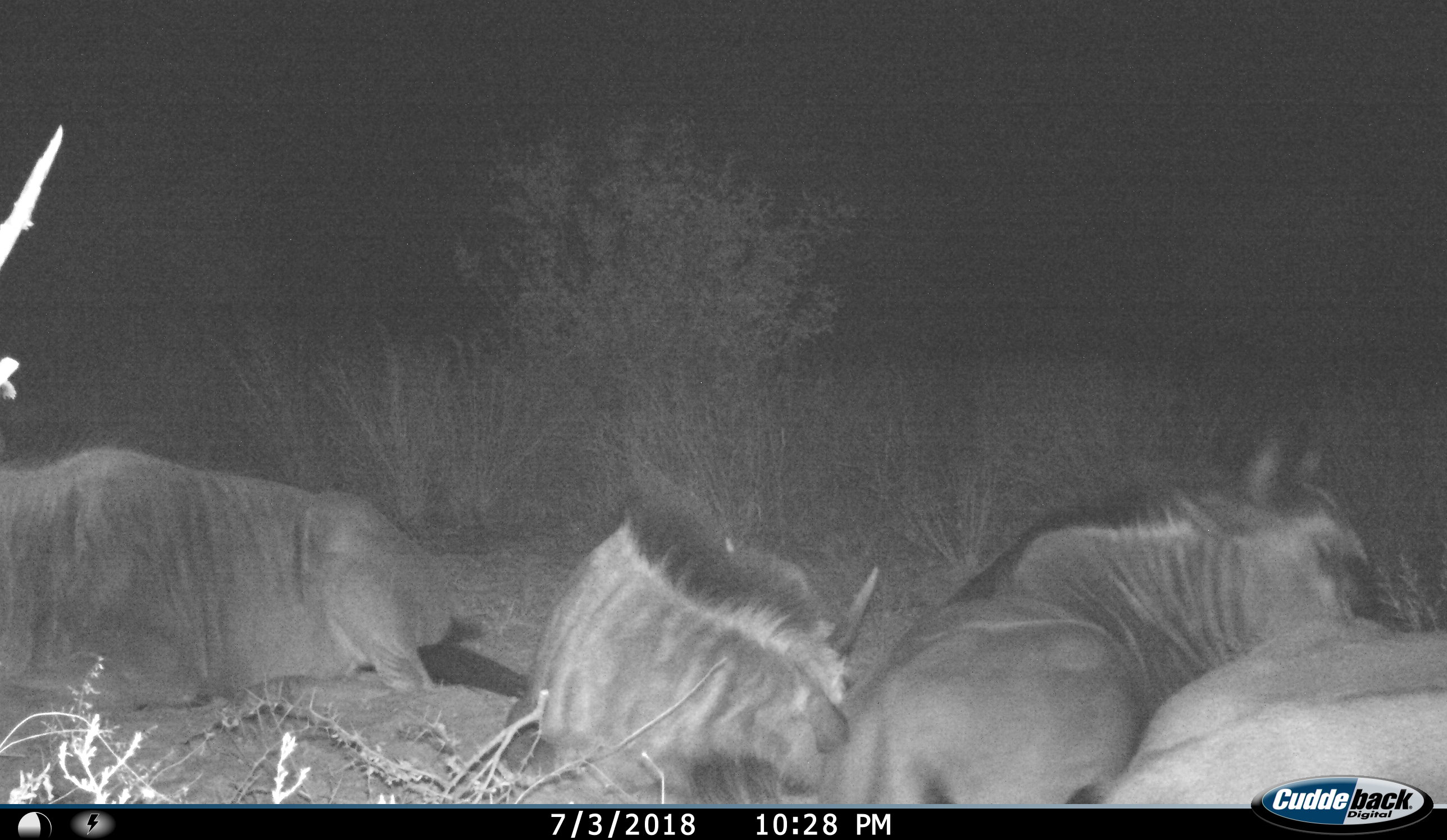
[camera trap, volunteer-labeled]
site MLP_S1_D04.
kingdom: Animalia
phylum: Chordata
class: Mammalia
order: Artiodactyla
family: Bovidae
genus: Connochaetes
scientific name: Connochaetes taurinus taurinus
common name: blue wildebeest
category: wildebeestblue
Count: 4.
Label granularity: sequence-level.